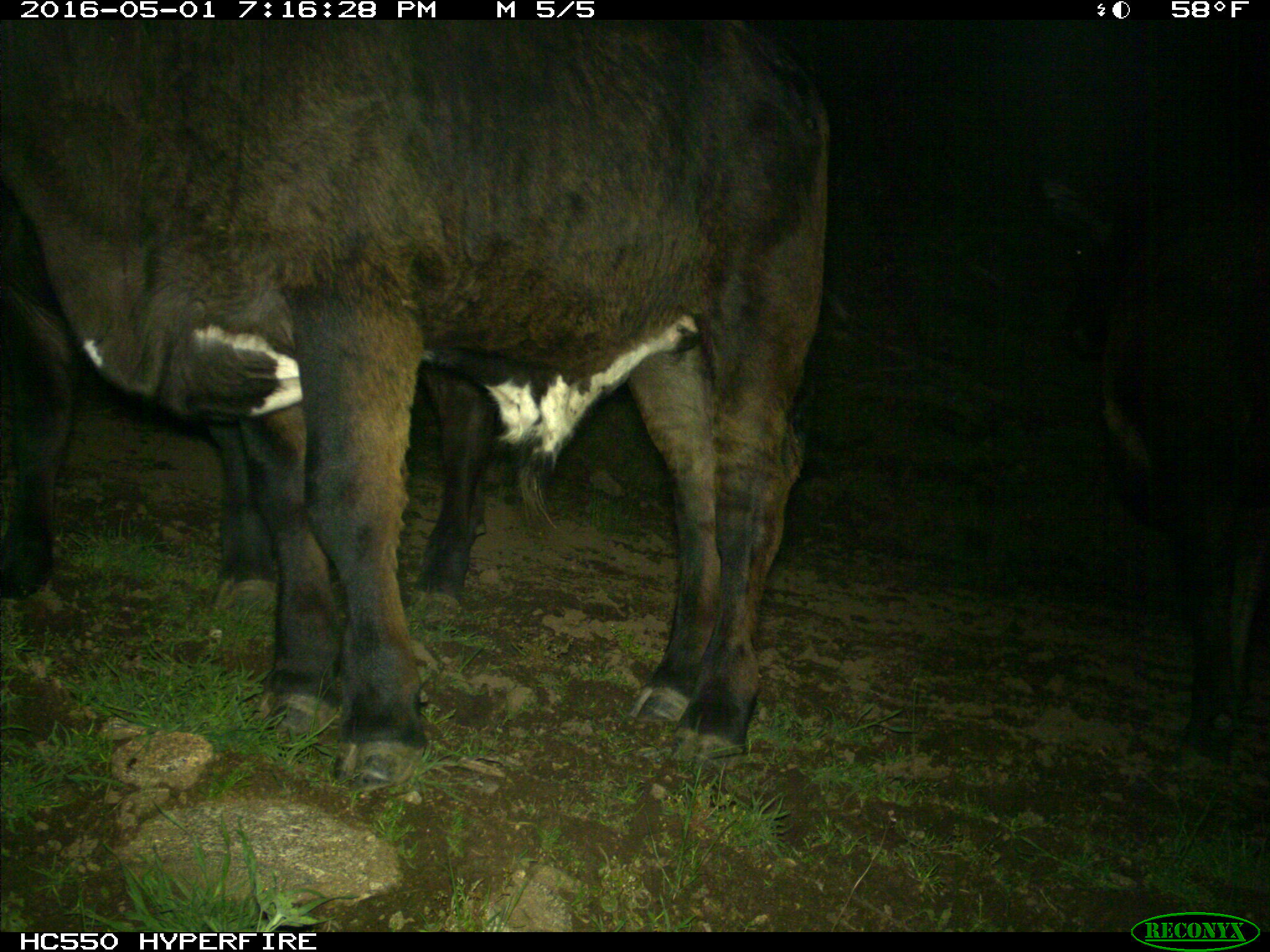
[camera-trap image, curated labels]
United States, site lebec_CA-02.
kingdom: Animalia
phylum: Chordata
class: Mammalia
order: Artiodactyla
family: Bovidae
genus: Bos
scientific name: Bos taurus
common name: domestic cow